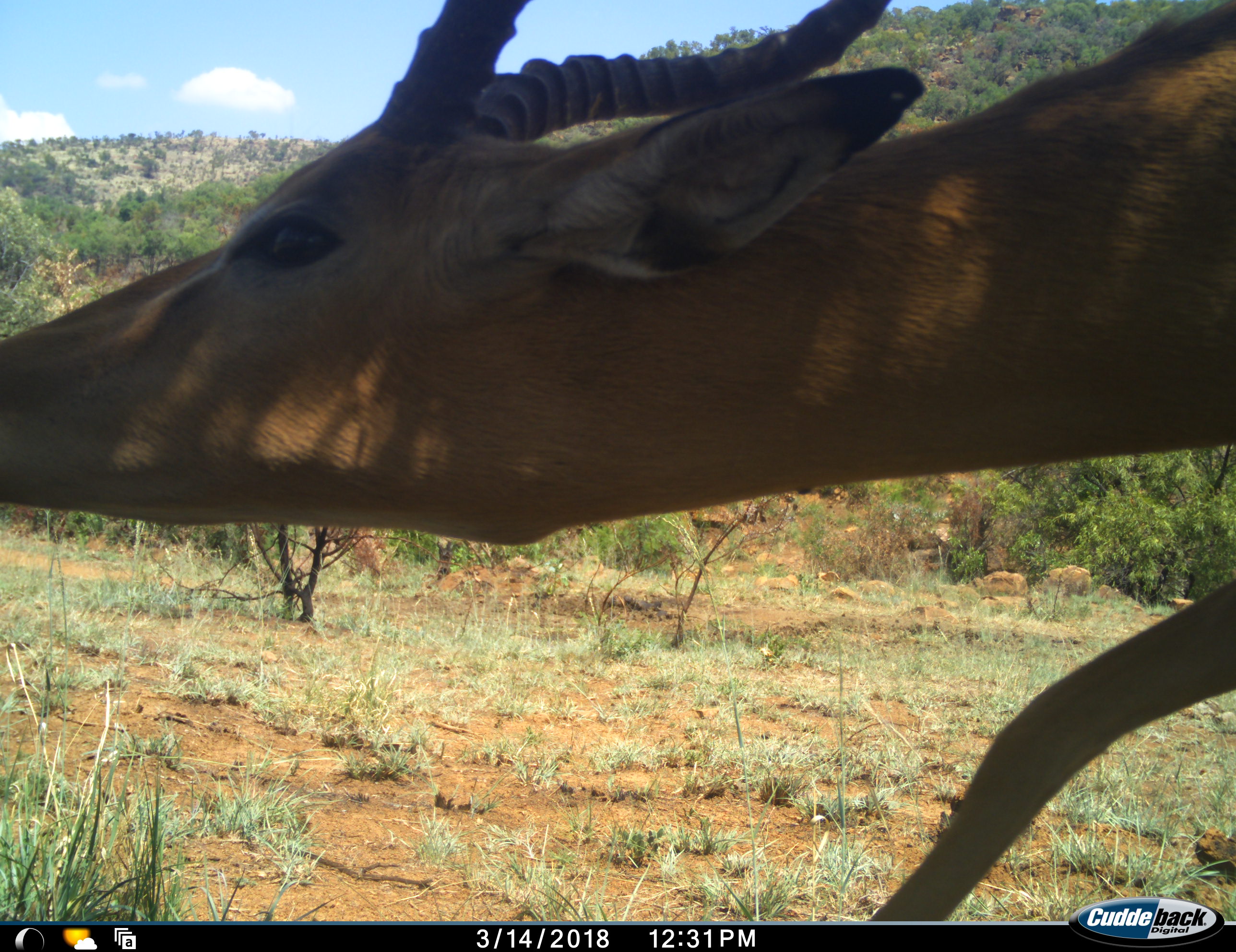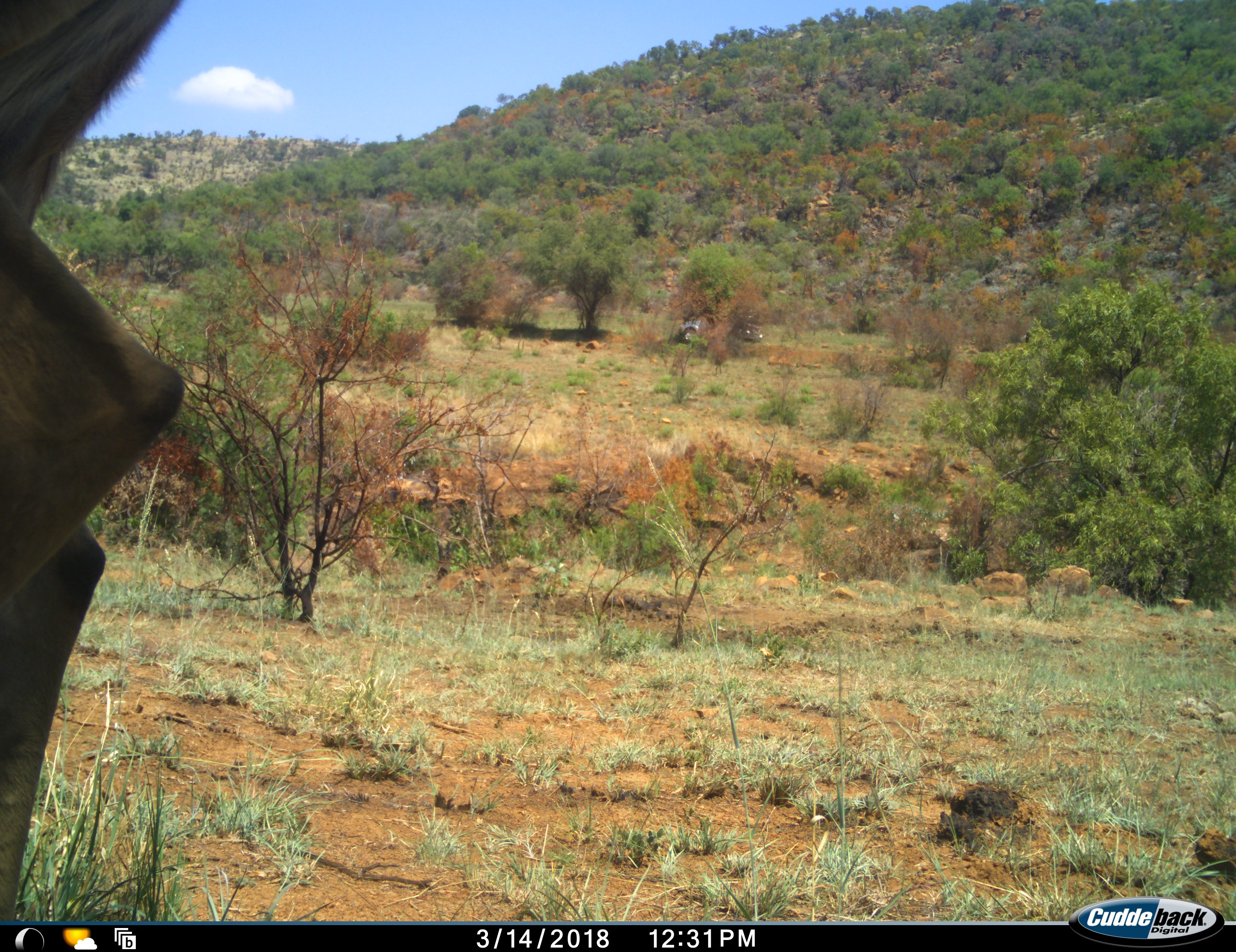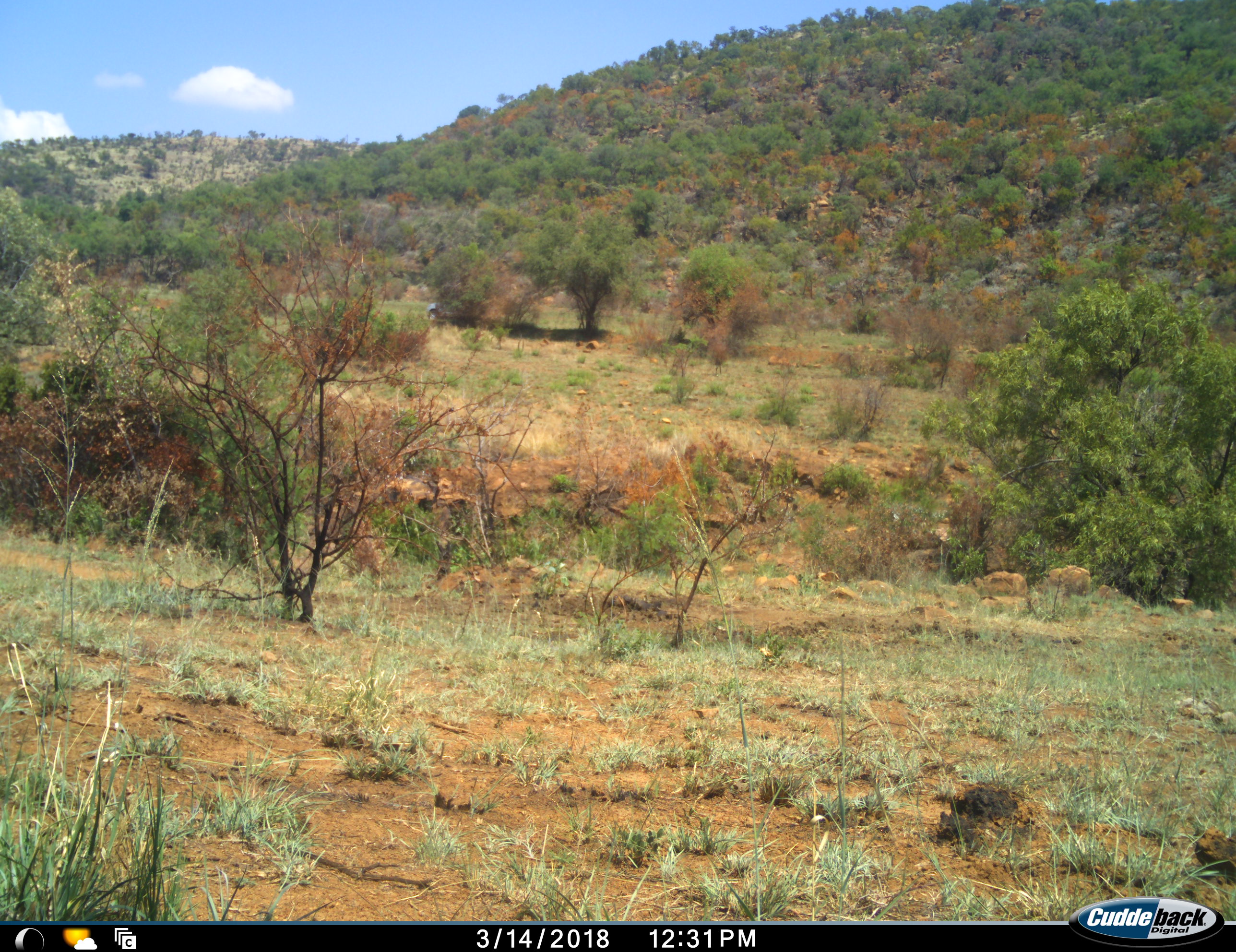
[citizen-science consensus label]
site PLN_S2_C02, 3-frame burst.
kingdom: Animalia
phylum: Chordata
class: Mammalia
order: Artiodactyla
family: Bovidae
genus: Aepyceros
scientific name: Aepyceros melampus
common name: impala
Impala (Aepyceros melampus), count 1. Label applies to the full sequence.